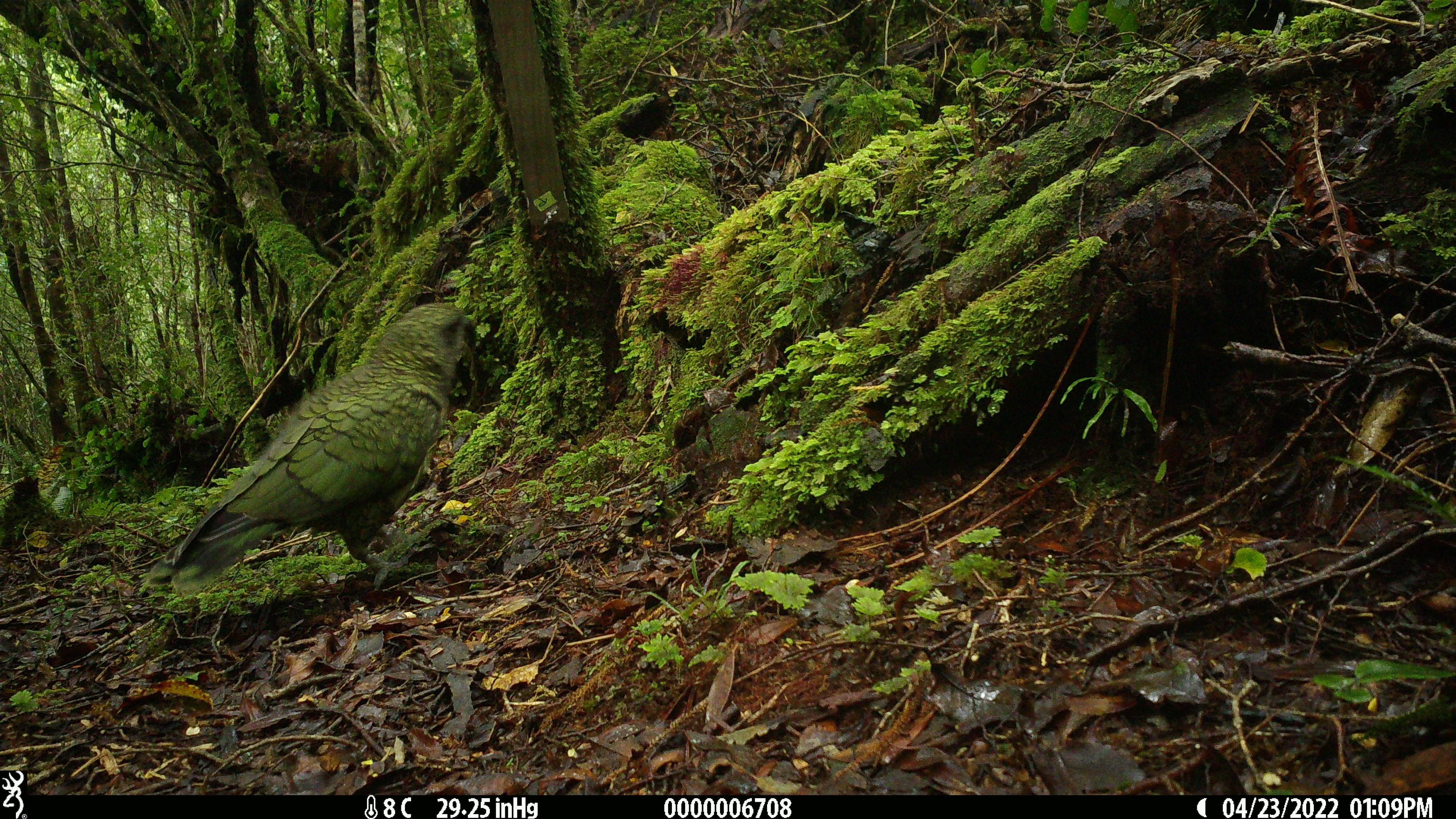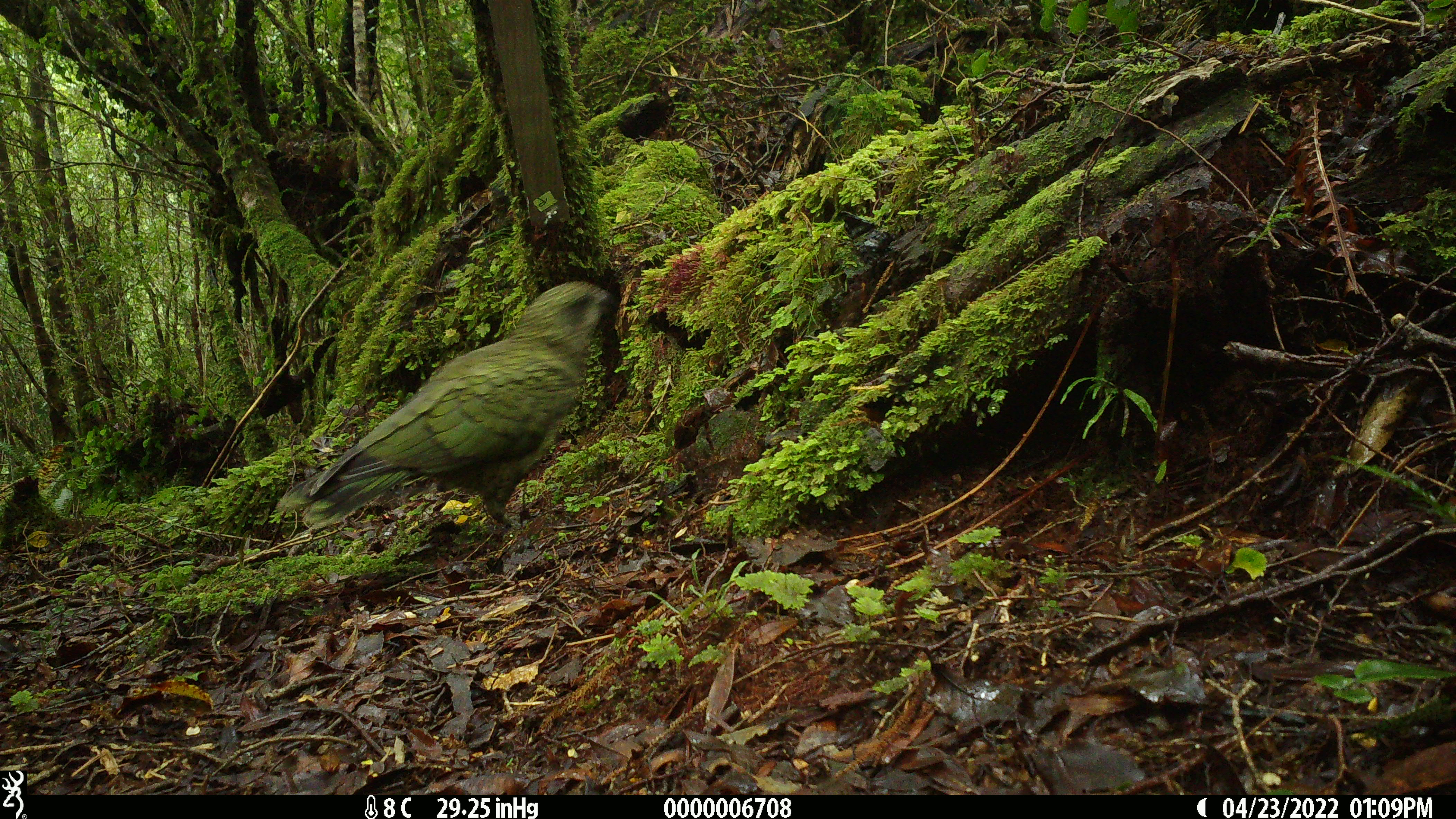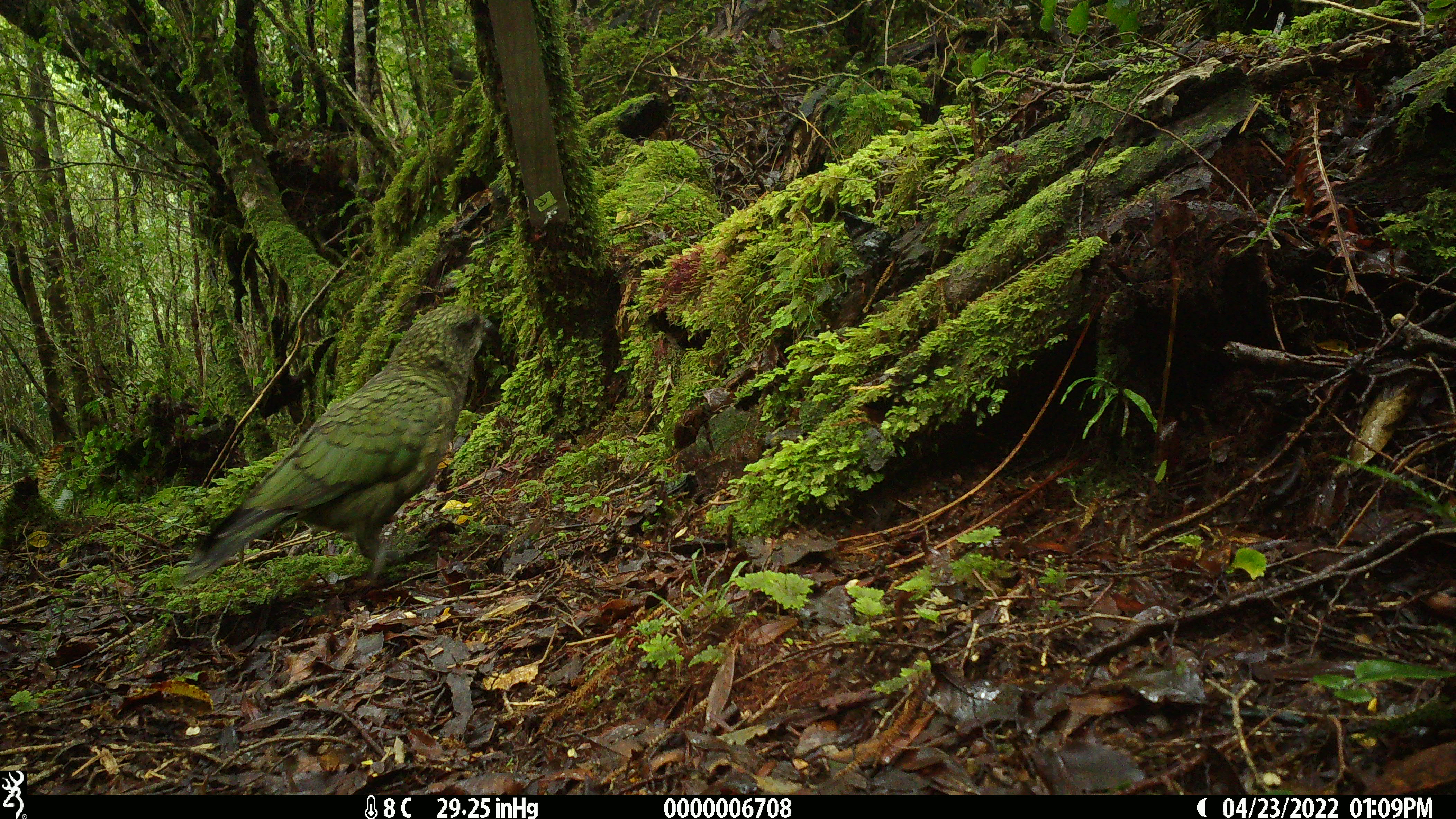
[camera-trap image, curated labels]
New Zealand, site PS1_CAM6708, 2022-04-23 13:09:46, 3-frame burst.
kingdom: Animalia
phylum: Chordata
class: Aves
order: Psittaciformes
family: Strigopidae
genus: Nestor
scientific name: Nestor notabilis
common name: kea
Kea (Nestor notabilis).